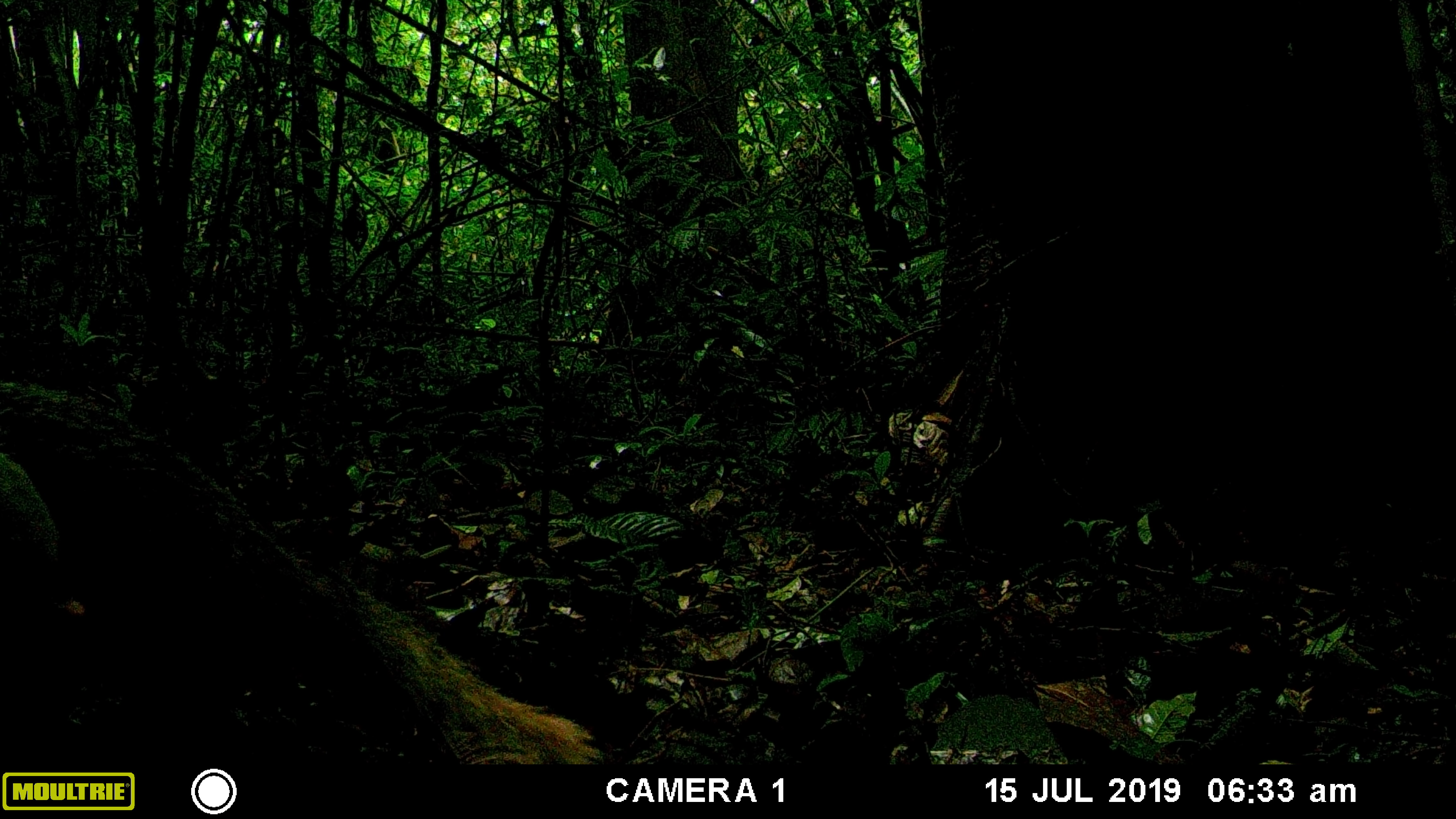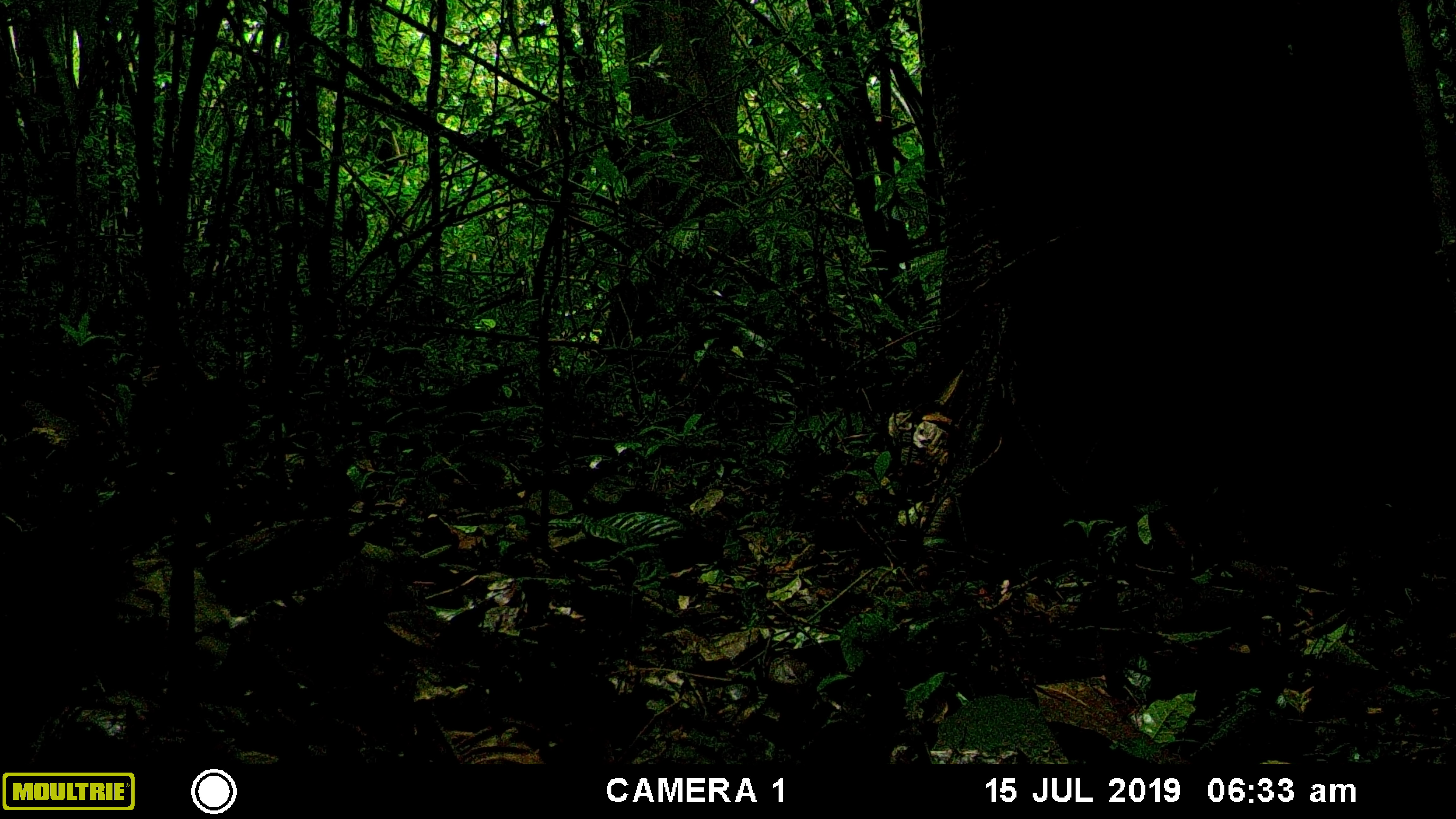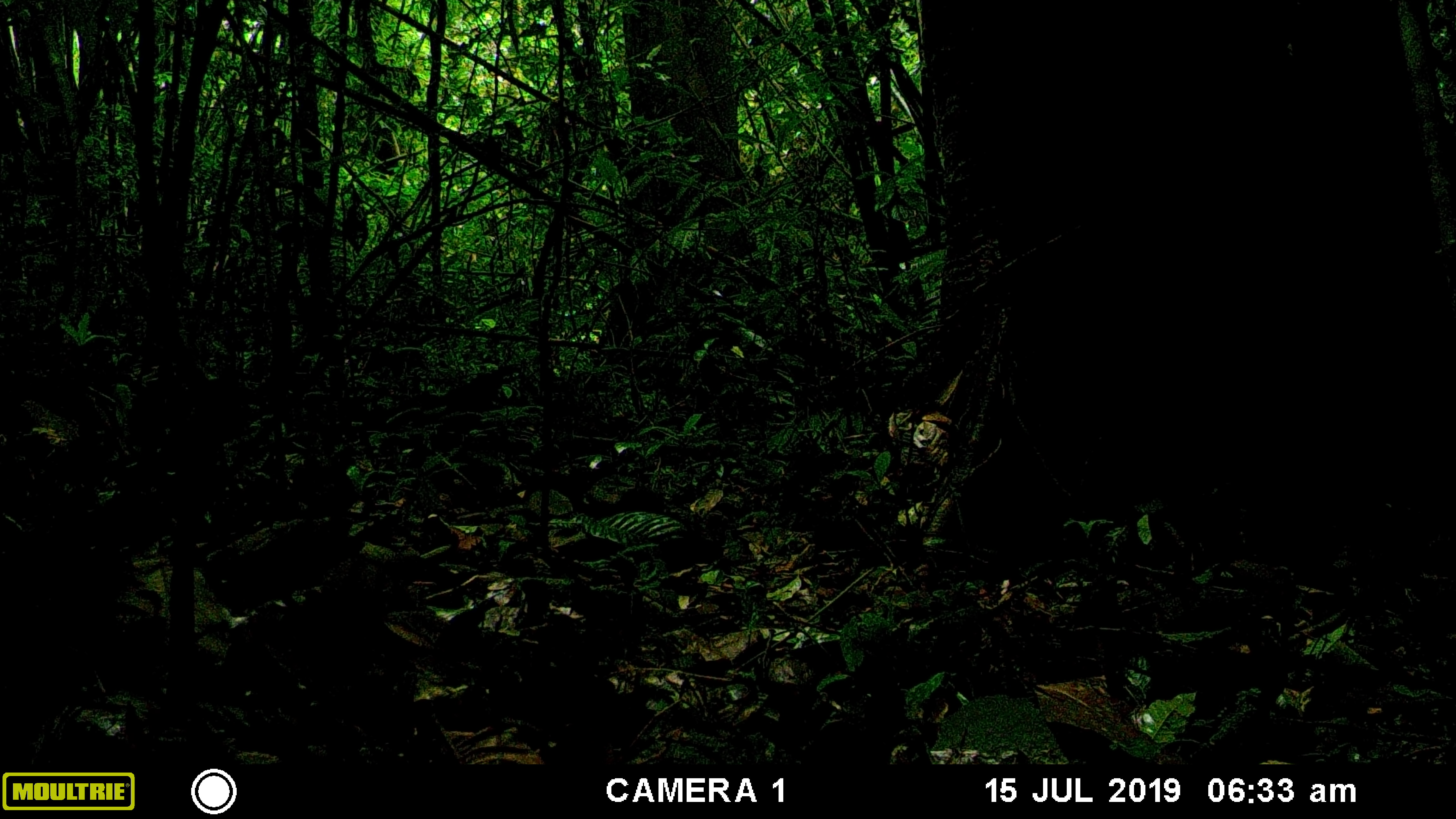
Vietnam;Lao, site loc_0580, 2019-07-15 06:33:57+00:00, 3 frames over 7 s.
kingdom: Animalia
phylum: Chordata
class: Mammalia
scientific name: Mammalia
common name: mammal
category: unidentified small mammal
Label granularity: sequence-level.